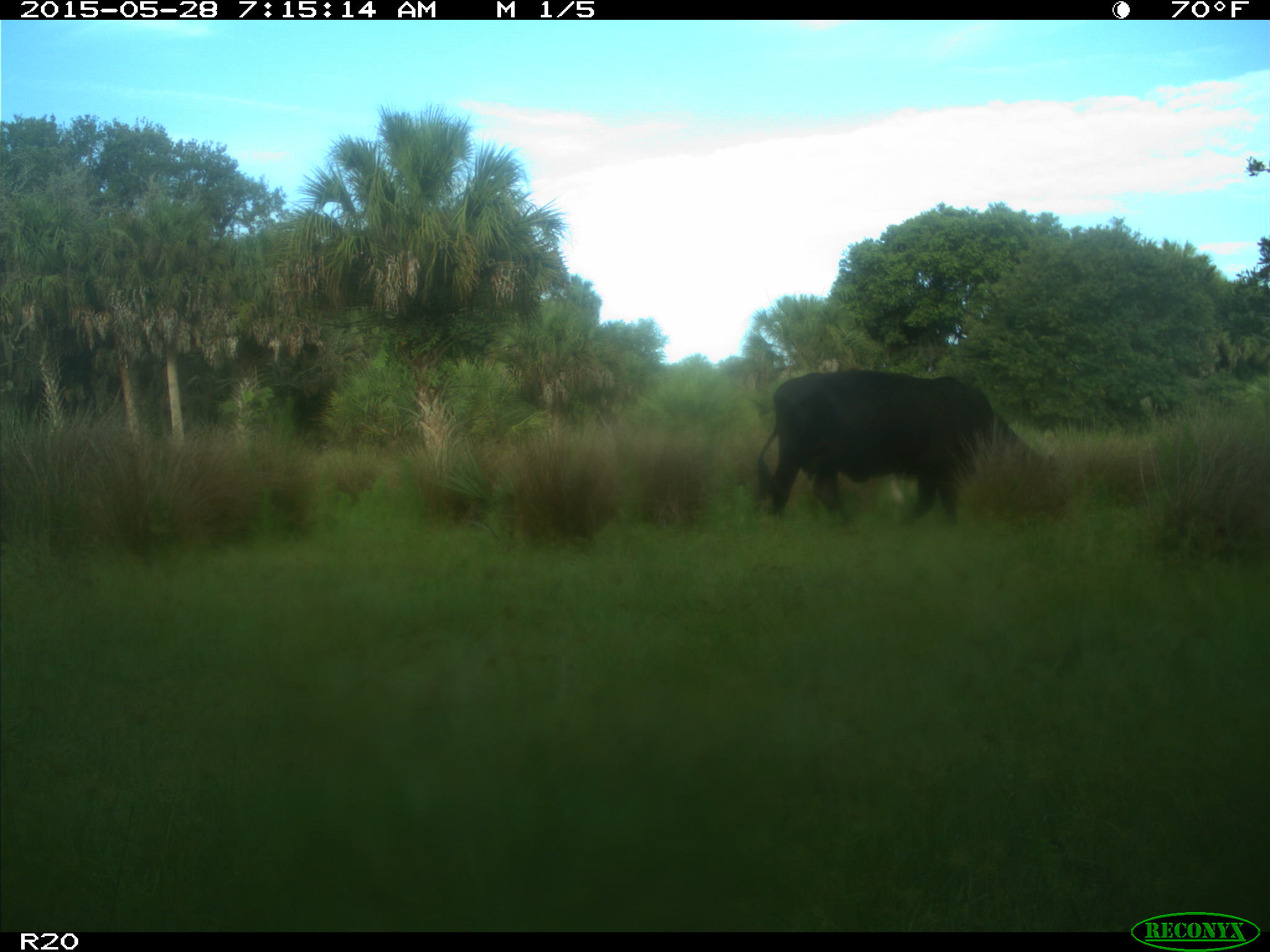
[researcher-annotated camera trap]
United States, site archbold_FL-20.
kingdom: Animalia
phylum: Chordata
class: Mammalia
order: Artiodactyla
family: Bovidae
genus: Bos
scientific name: Bos taurus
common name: domestic cow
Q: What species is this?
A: Bos taurus (domestic cow).